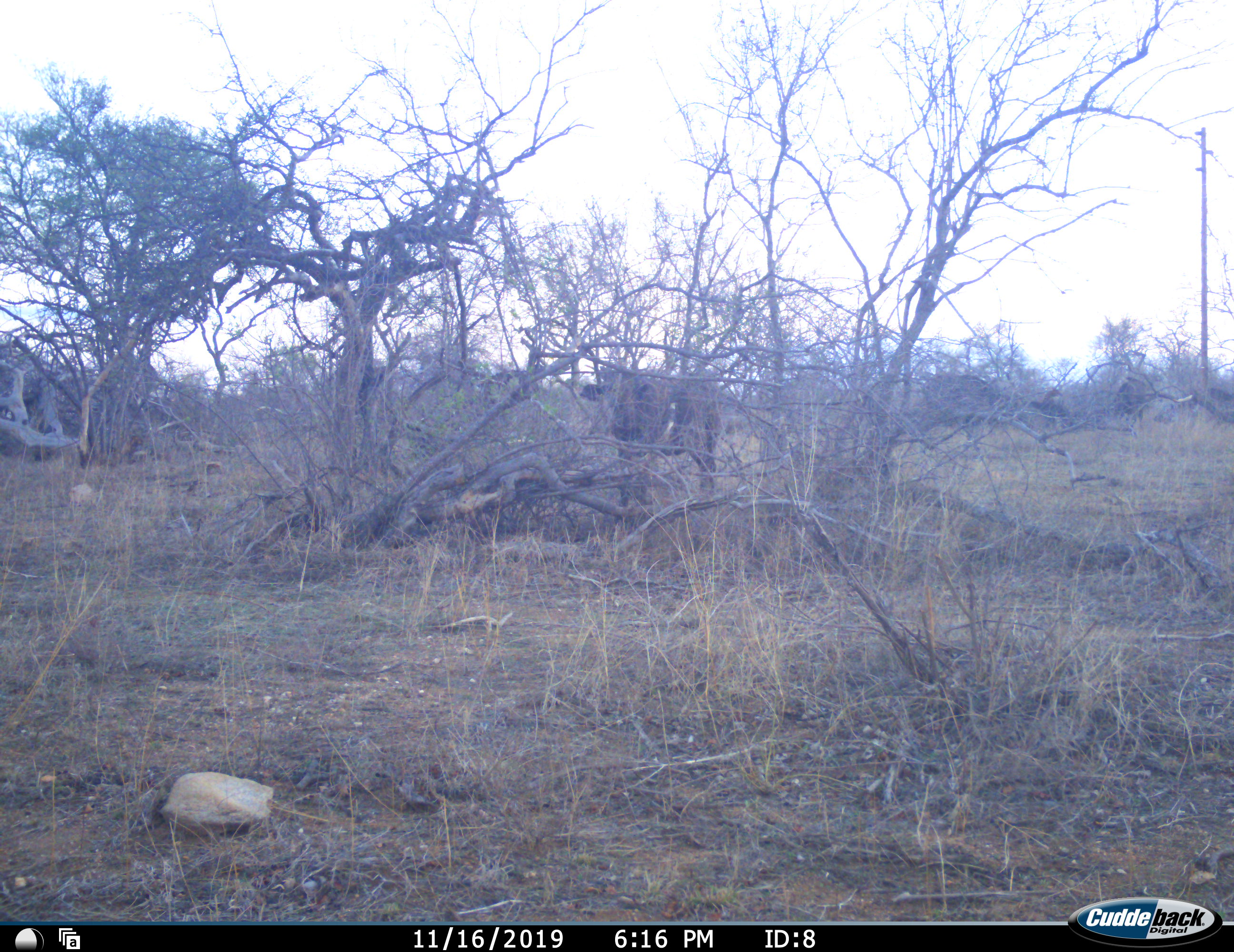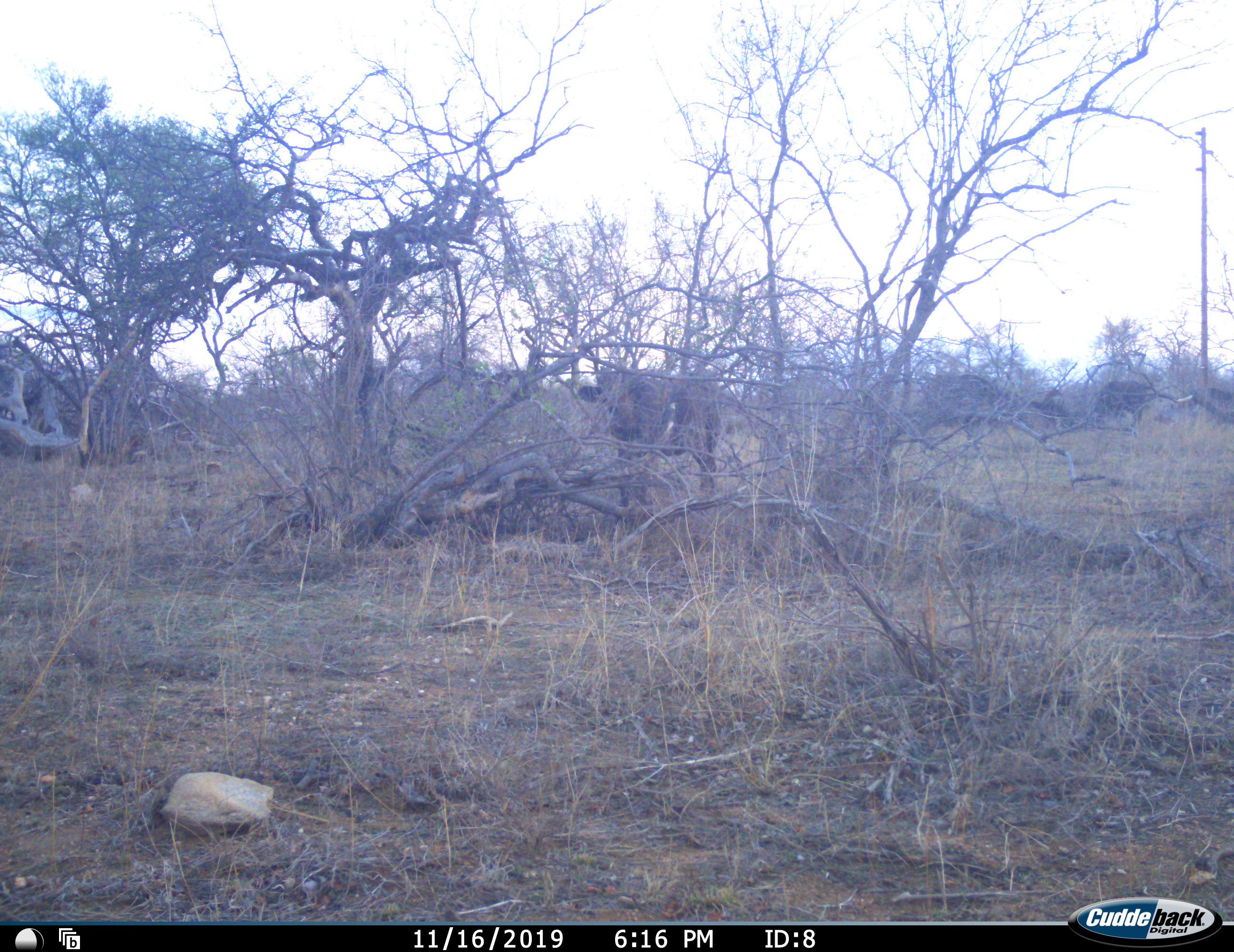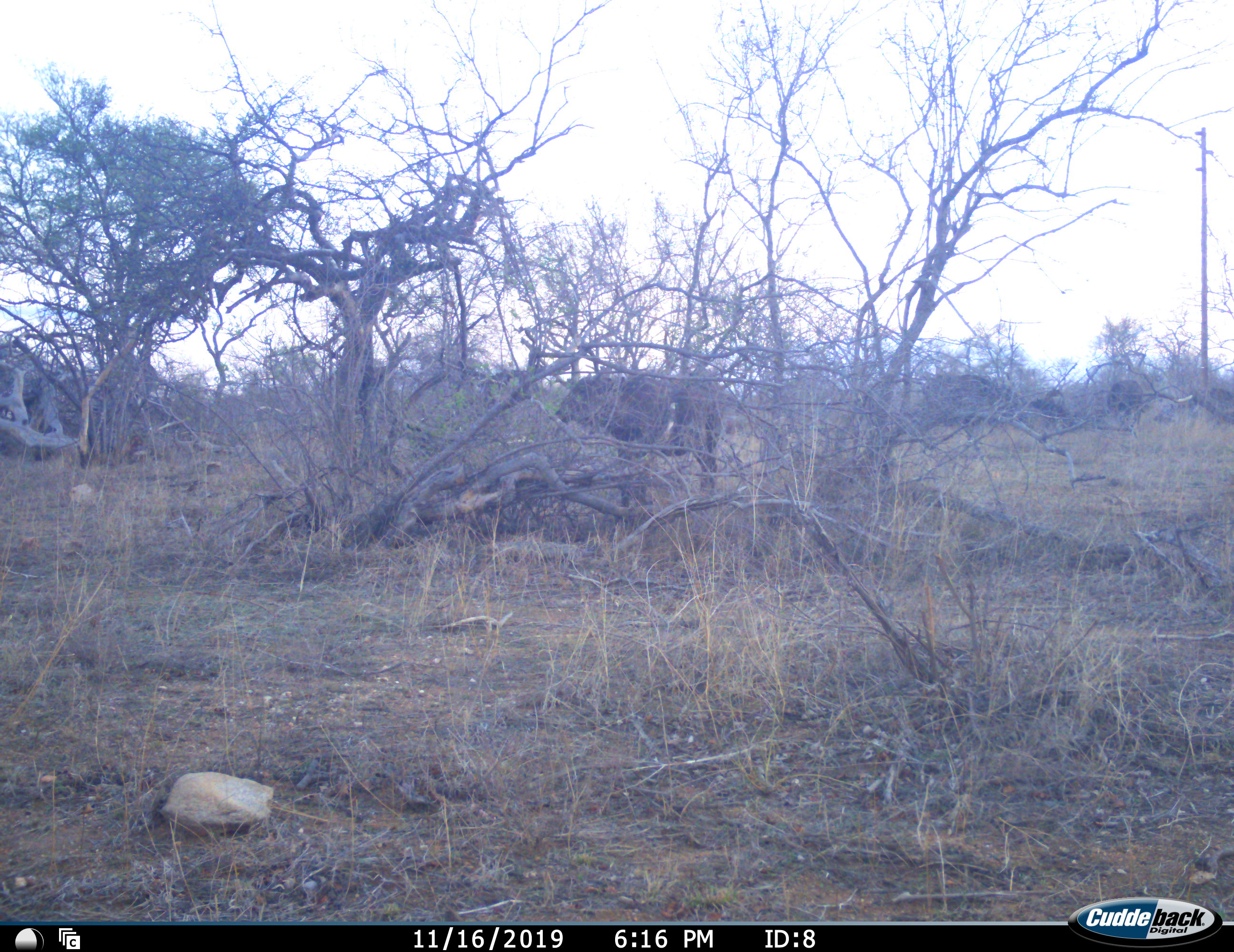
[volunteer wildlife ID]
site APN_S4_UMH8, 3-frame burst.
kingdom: Animalia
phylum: Chordata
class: Mammalia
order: Artiodactyla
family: Bovidae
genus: Syncerus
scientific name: Syncerus caffer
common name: african buffalo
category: buffalo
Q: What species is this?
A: Buffalo (african buffalo) (Syncerus caffer).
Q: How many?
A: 3.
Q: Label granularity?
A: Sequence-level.